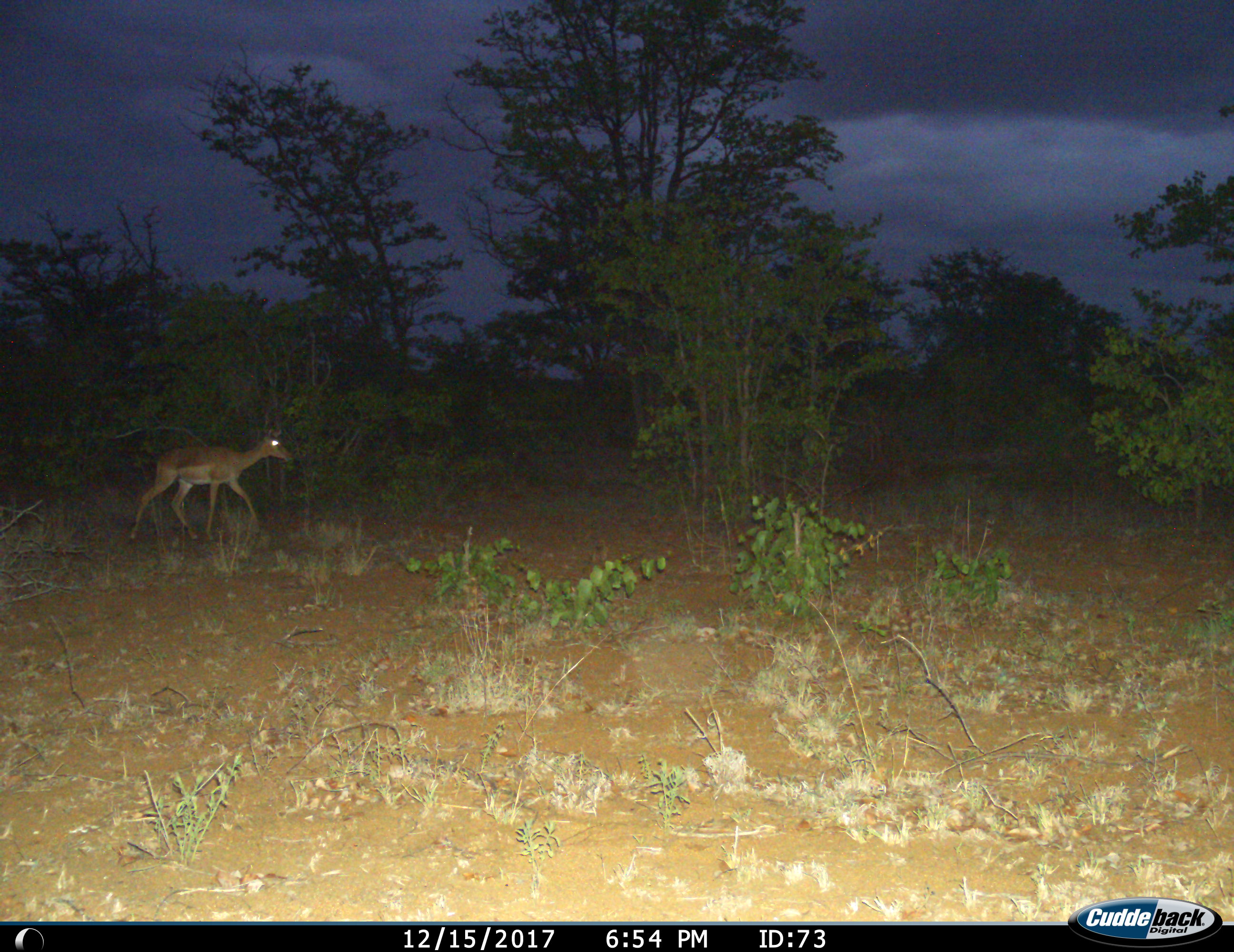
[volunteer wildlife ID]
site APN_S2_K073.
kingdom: Animalia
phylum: Chordata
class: Mammalia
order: Artiodactyla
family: Bovidae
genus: Aepyceros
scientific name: Aepyceros melampus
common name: impala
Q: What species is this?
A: Impala (Aepyceros melampus).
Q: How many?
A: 1.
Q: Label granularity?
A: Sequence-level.